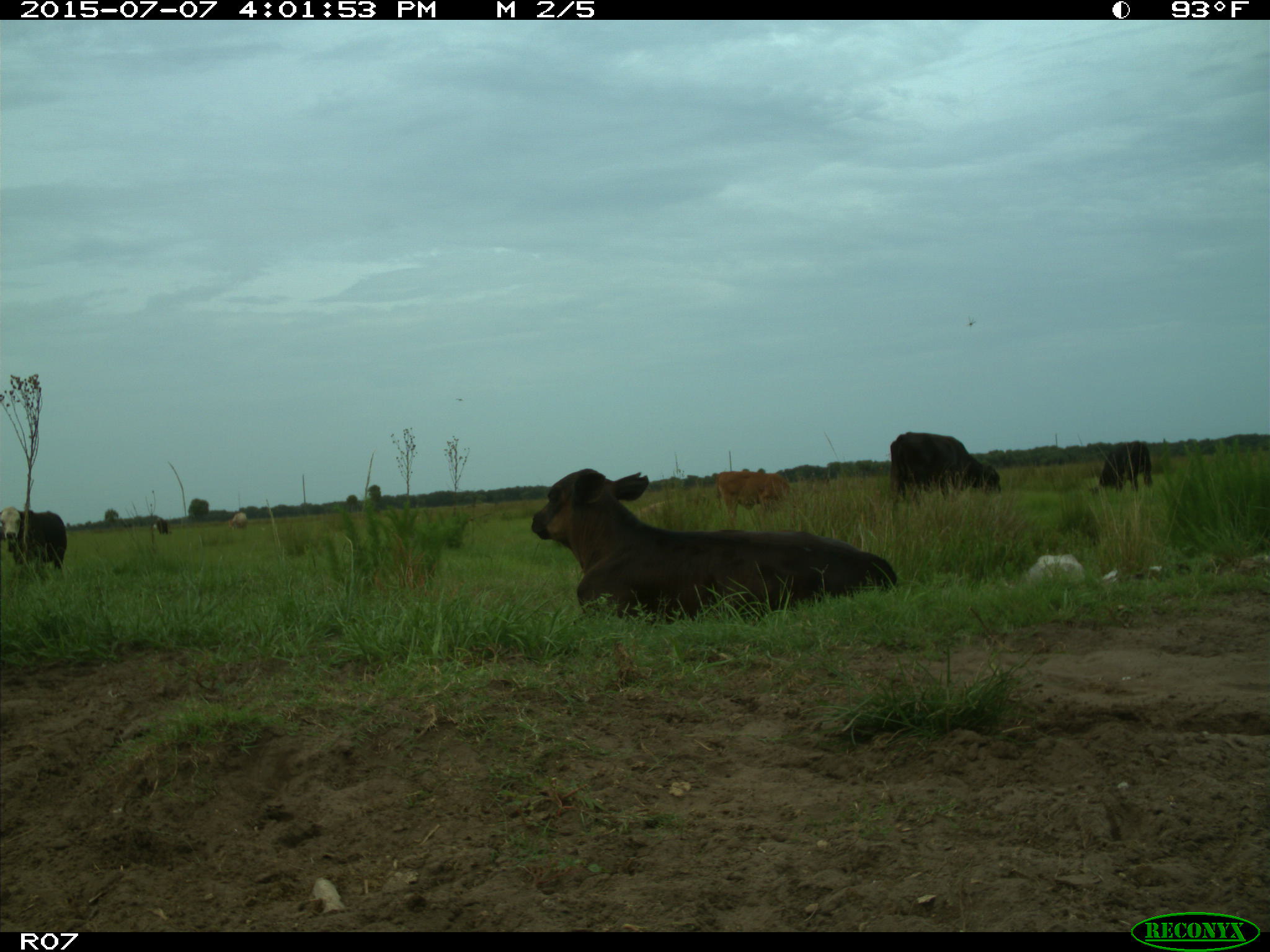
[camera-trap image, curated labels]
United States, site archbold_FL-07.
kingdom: Animalia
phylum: Chordata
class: Mammalia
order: Artiodactyla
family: Bovidae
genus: Bos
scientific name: Bos taurus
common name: domestic cow